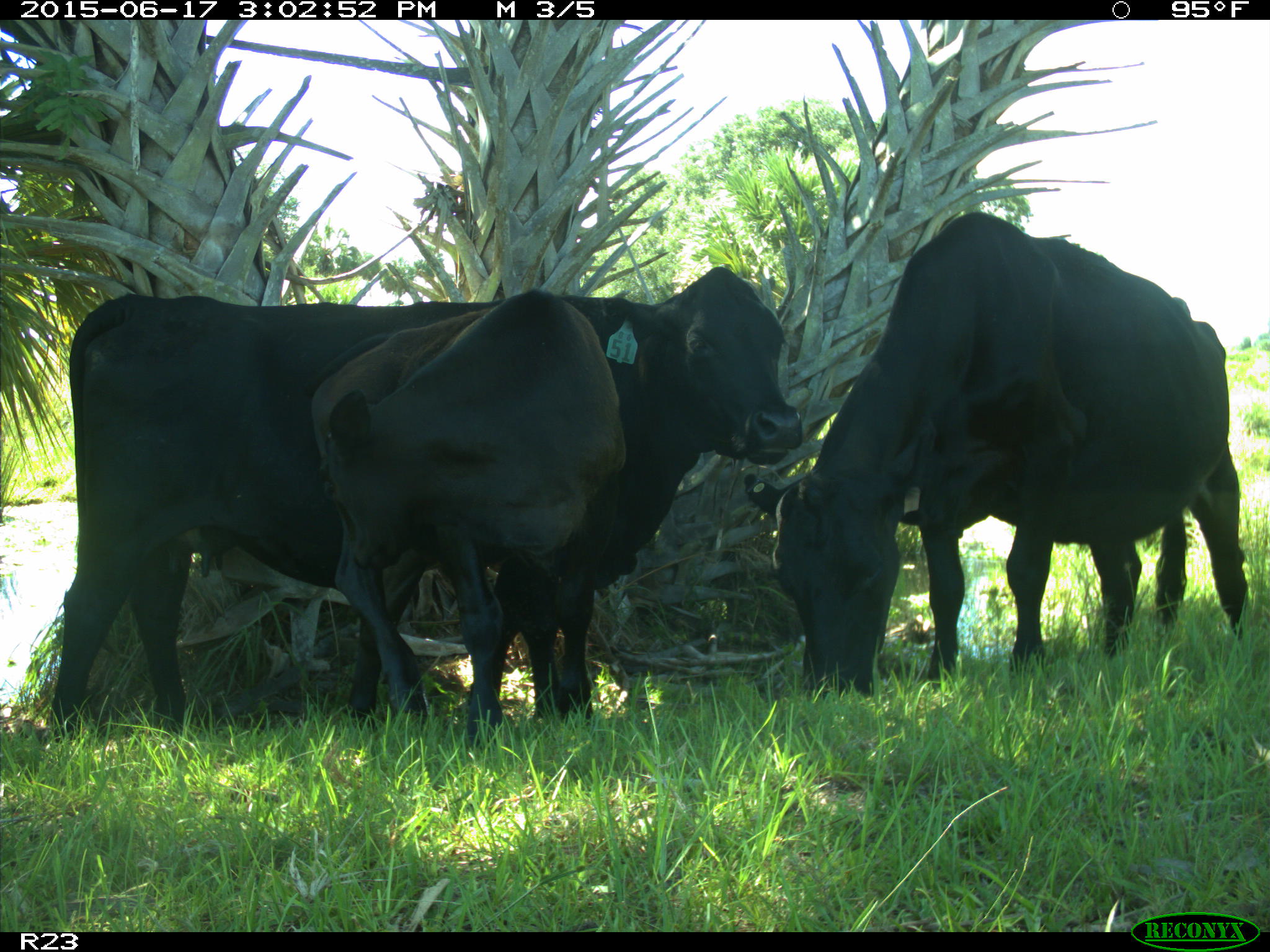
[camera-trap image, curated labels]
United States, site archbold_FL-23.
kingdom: Animalia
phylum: Chordata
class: Mammalia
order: Artiodactyla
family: Bovidae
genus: Bos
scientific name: Bos taurus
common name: domestic cow